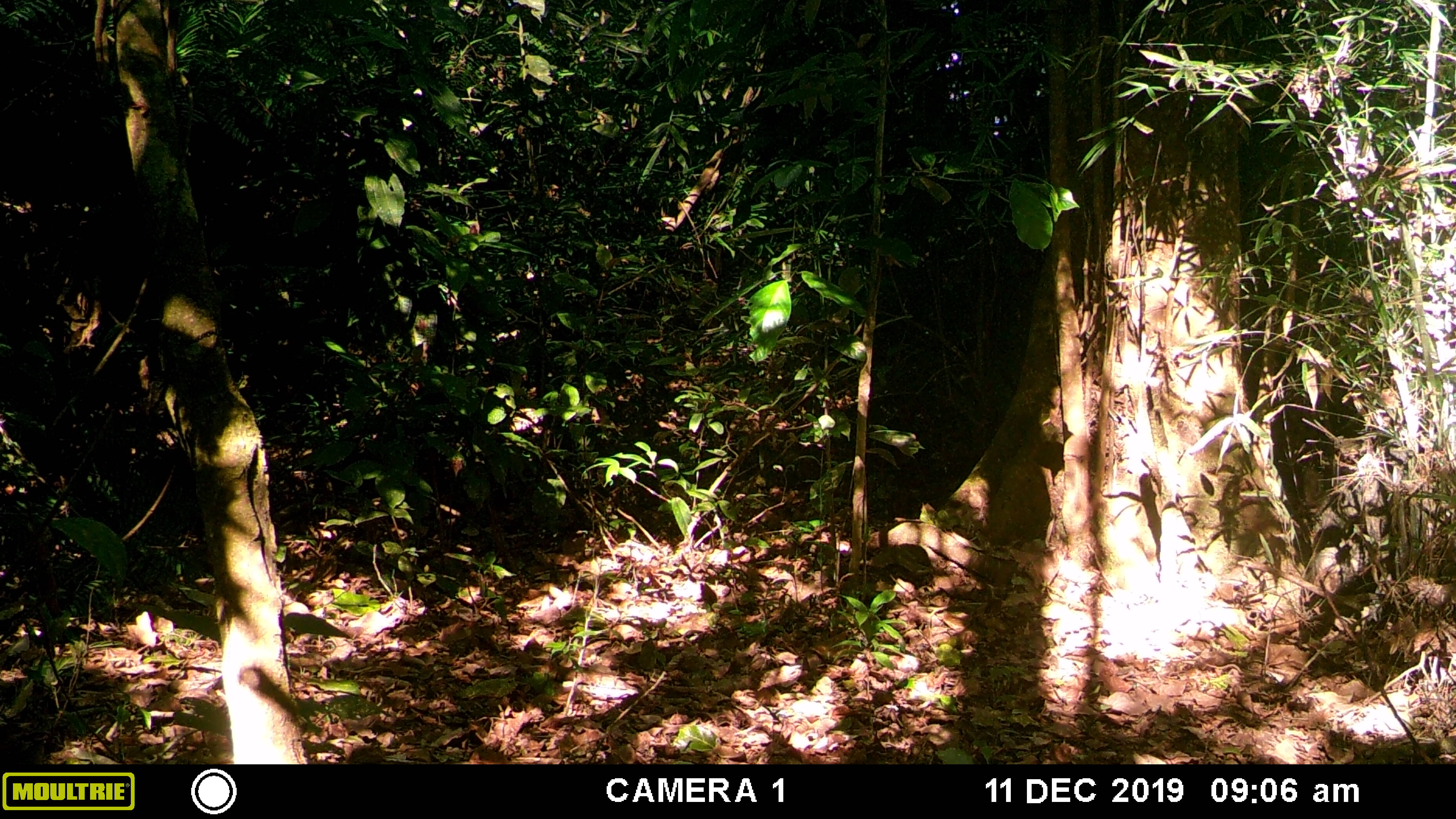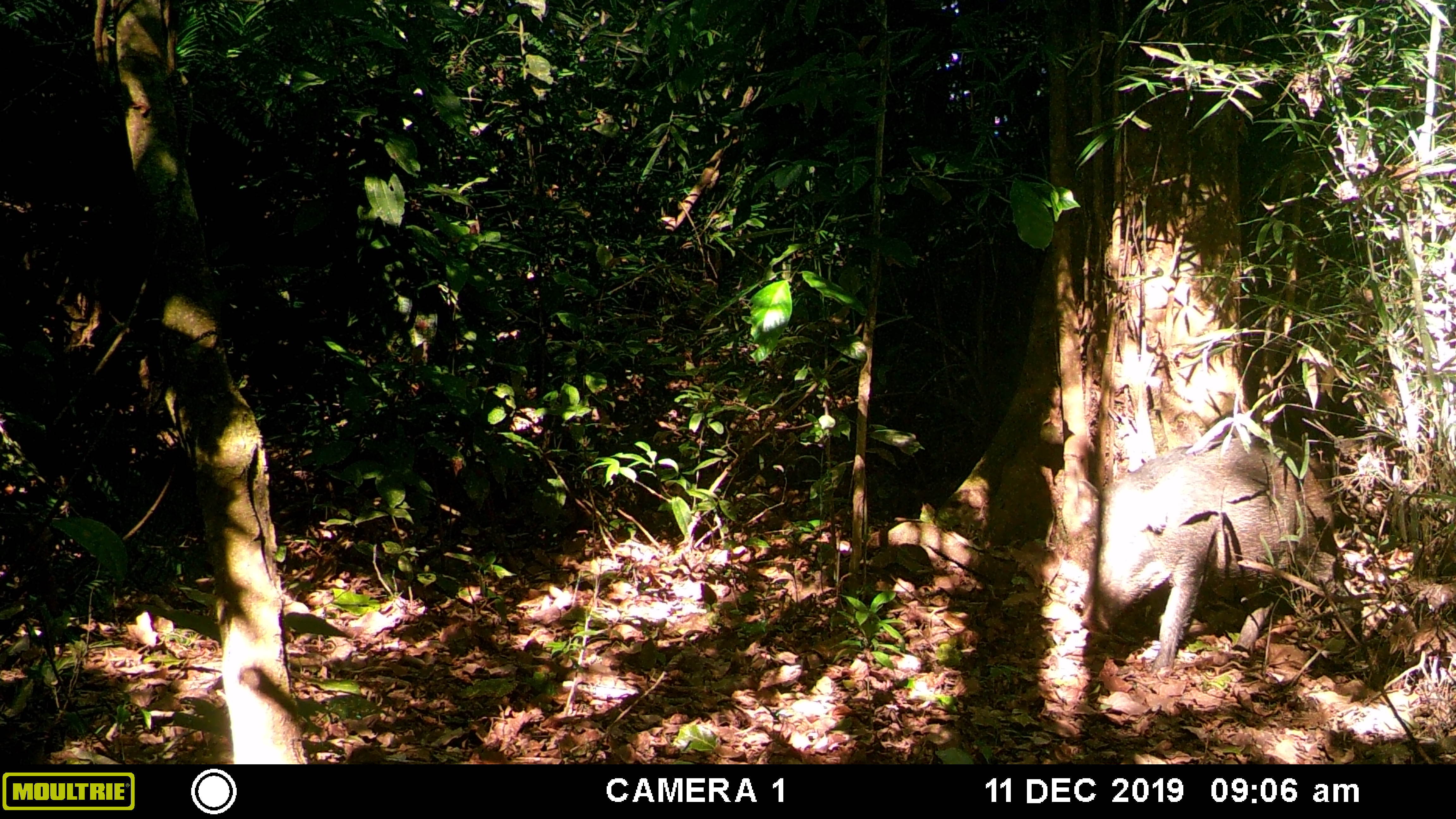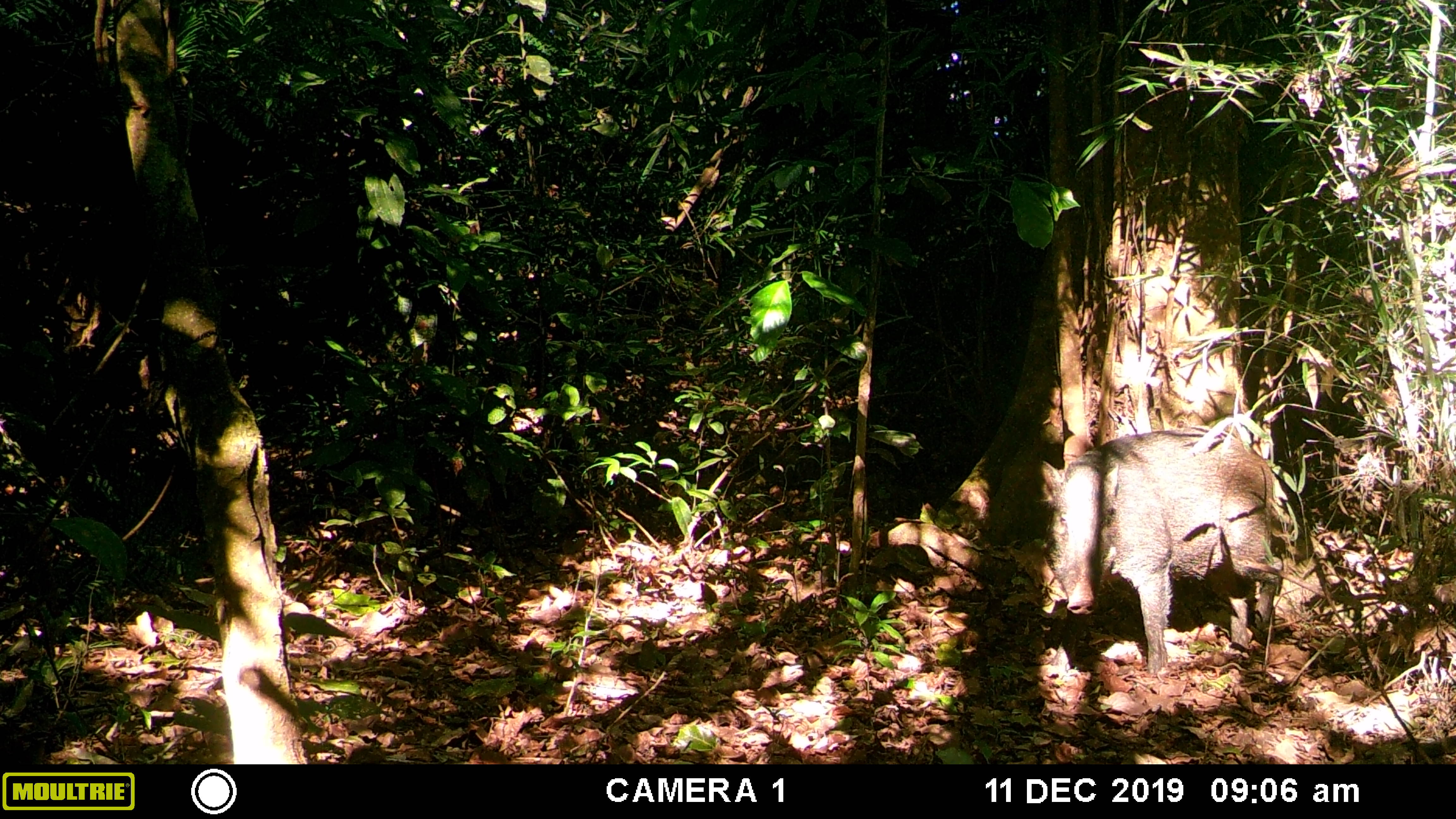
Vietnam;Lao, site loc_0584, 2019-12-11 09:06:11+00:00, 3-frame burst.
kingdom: Animalia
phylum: Chordata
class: Mammalia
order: Artiodactyla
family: Suidae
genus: Sus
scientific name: Sus scrofa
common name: eurasian wild pig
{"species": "eurasian wild pig (Sus scrofa)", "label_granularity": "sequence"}